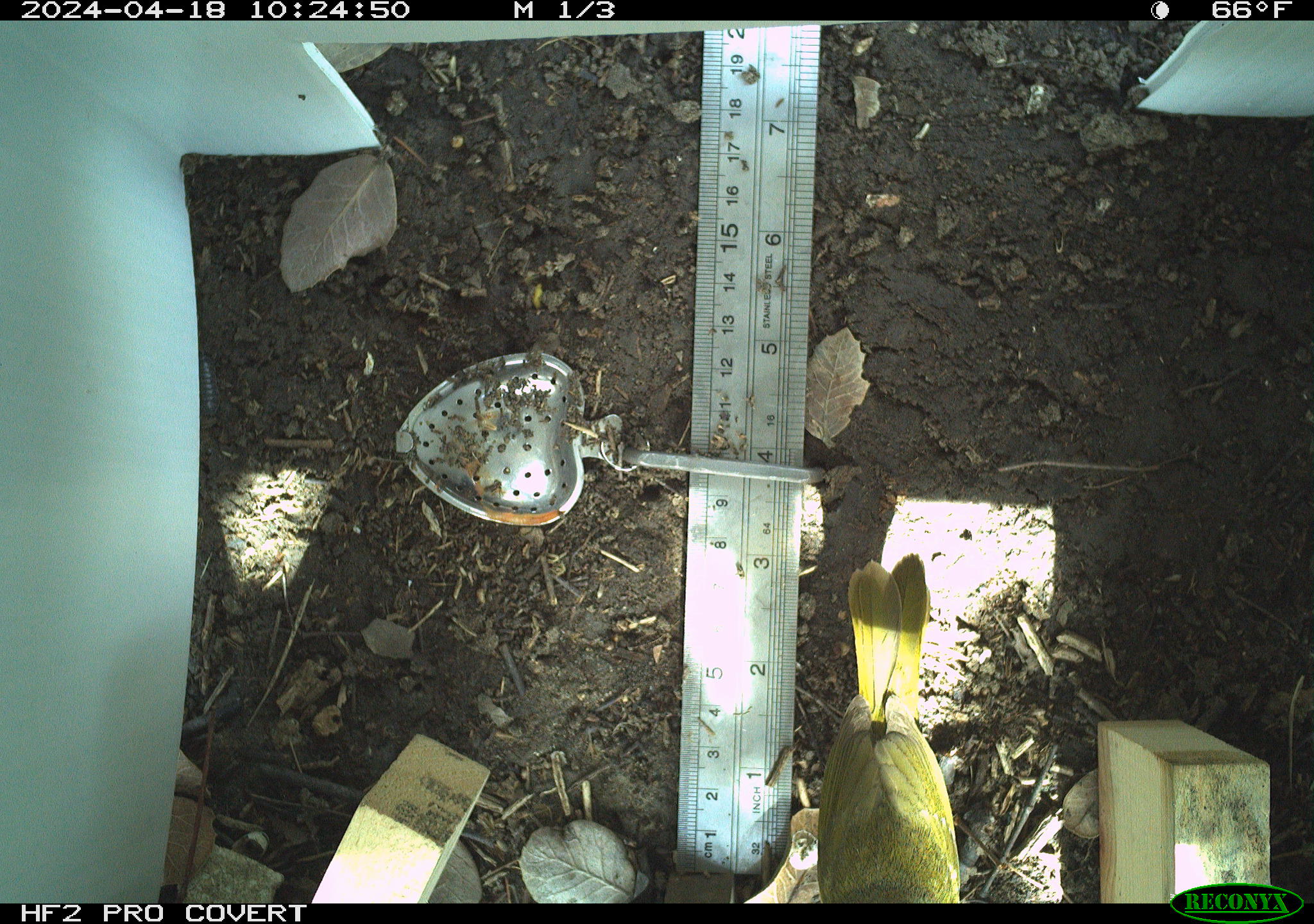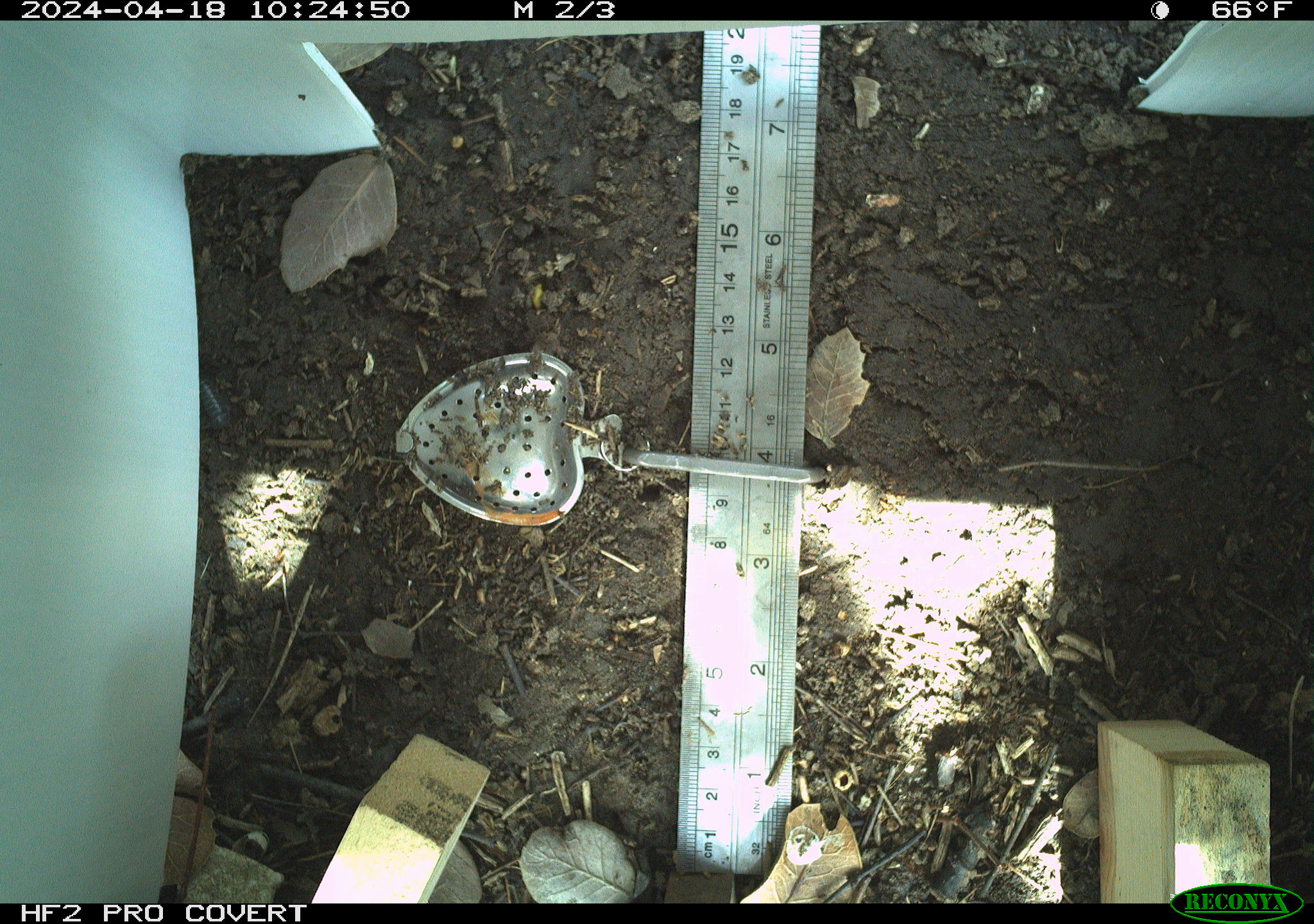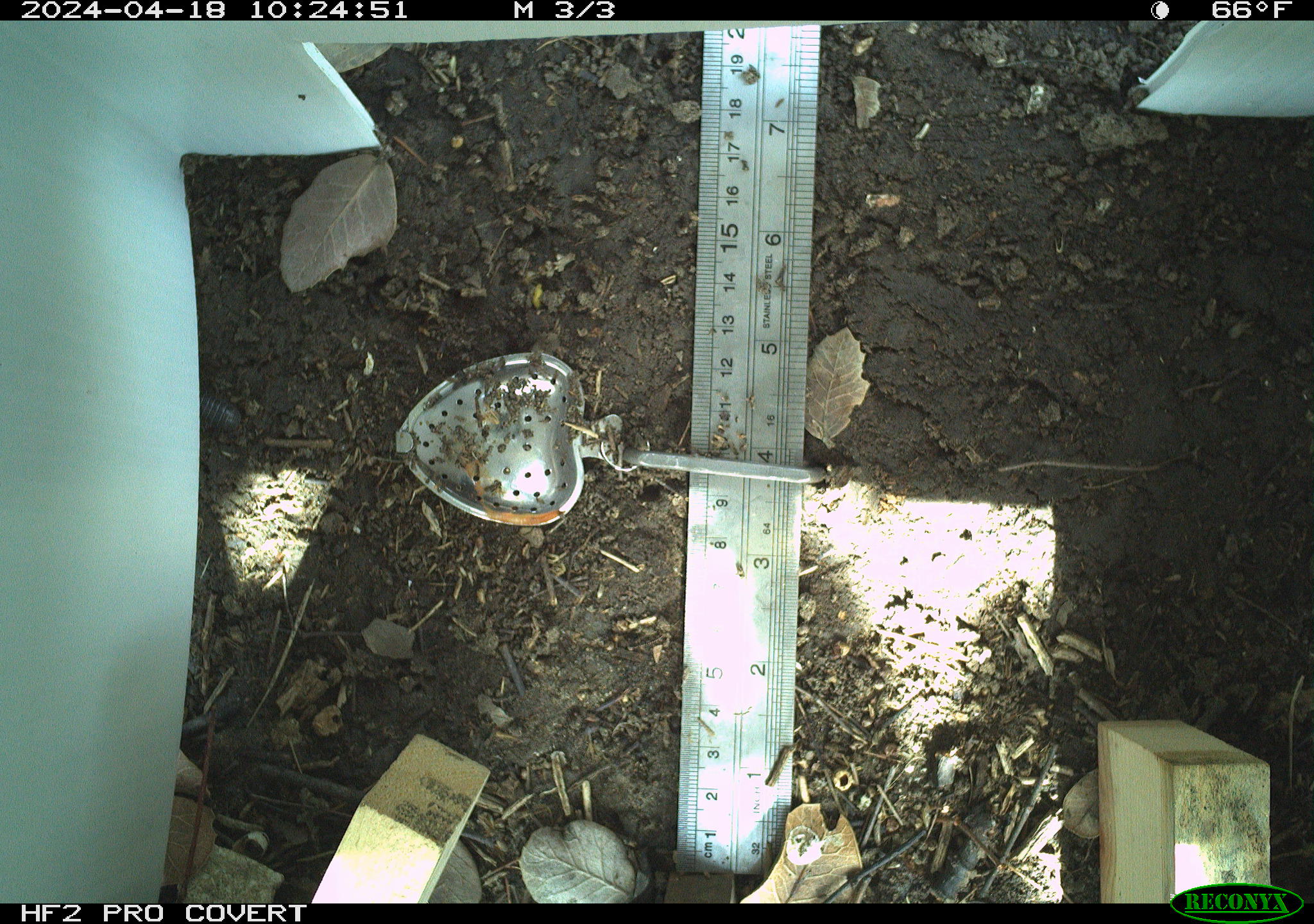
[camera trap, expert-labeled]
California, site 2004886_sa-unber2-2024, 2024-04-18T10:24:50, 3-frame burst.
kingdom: Animalia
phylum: Chordata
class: Aves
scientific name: Aves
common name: bird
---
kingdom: Animalia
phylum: Arthropoda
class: Malacostraca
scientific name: Malacostraca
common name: amphipods, crabs, isopods, krill, lobsters and shrimps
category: malacostracan